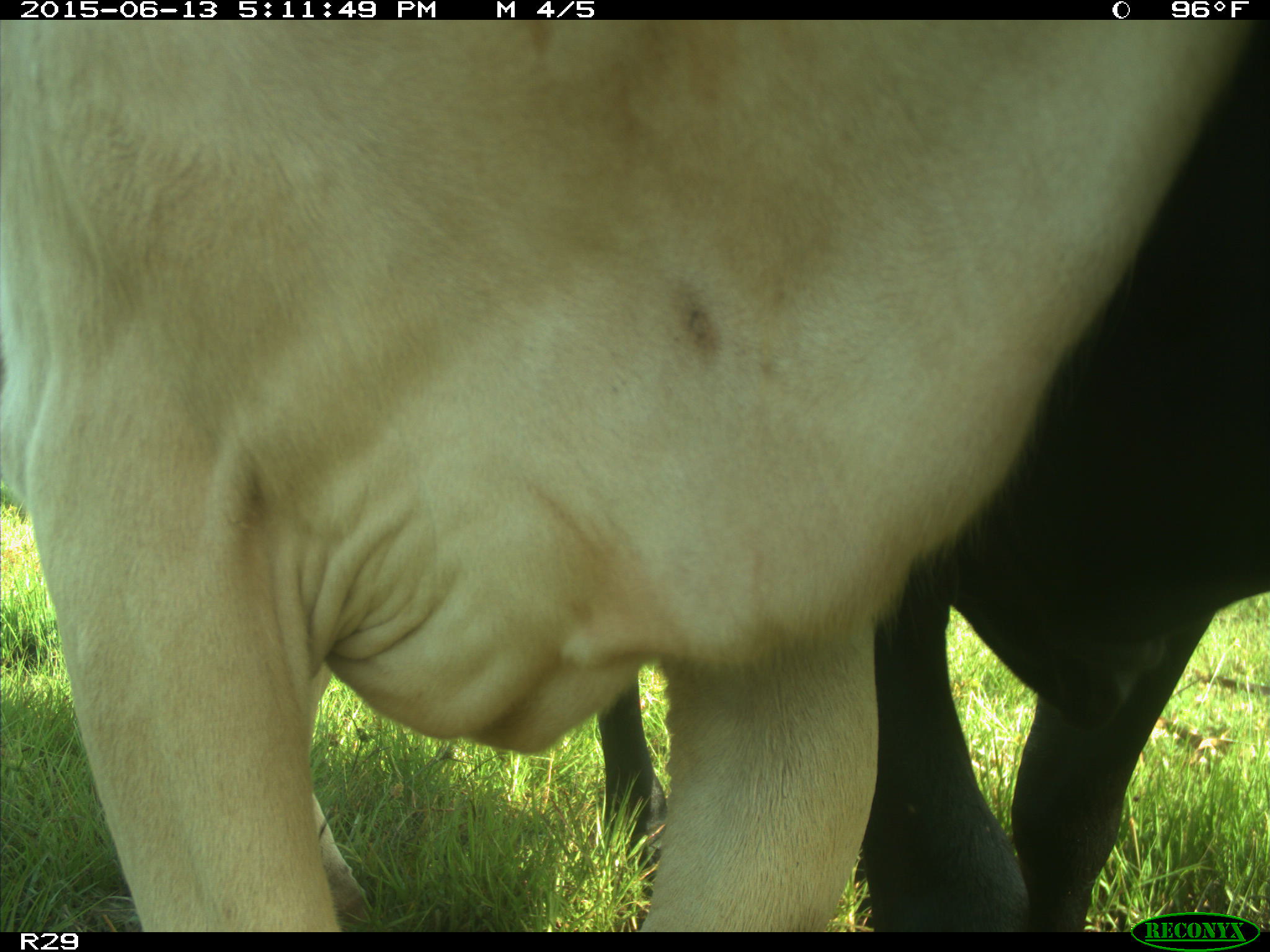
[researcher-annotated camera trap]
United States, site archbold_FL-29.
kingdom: Animalia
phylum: Chordata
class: Mammalia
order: Artiodactyla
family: Bovidae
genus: Bos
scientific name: Bos taurus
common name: domestic cow